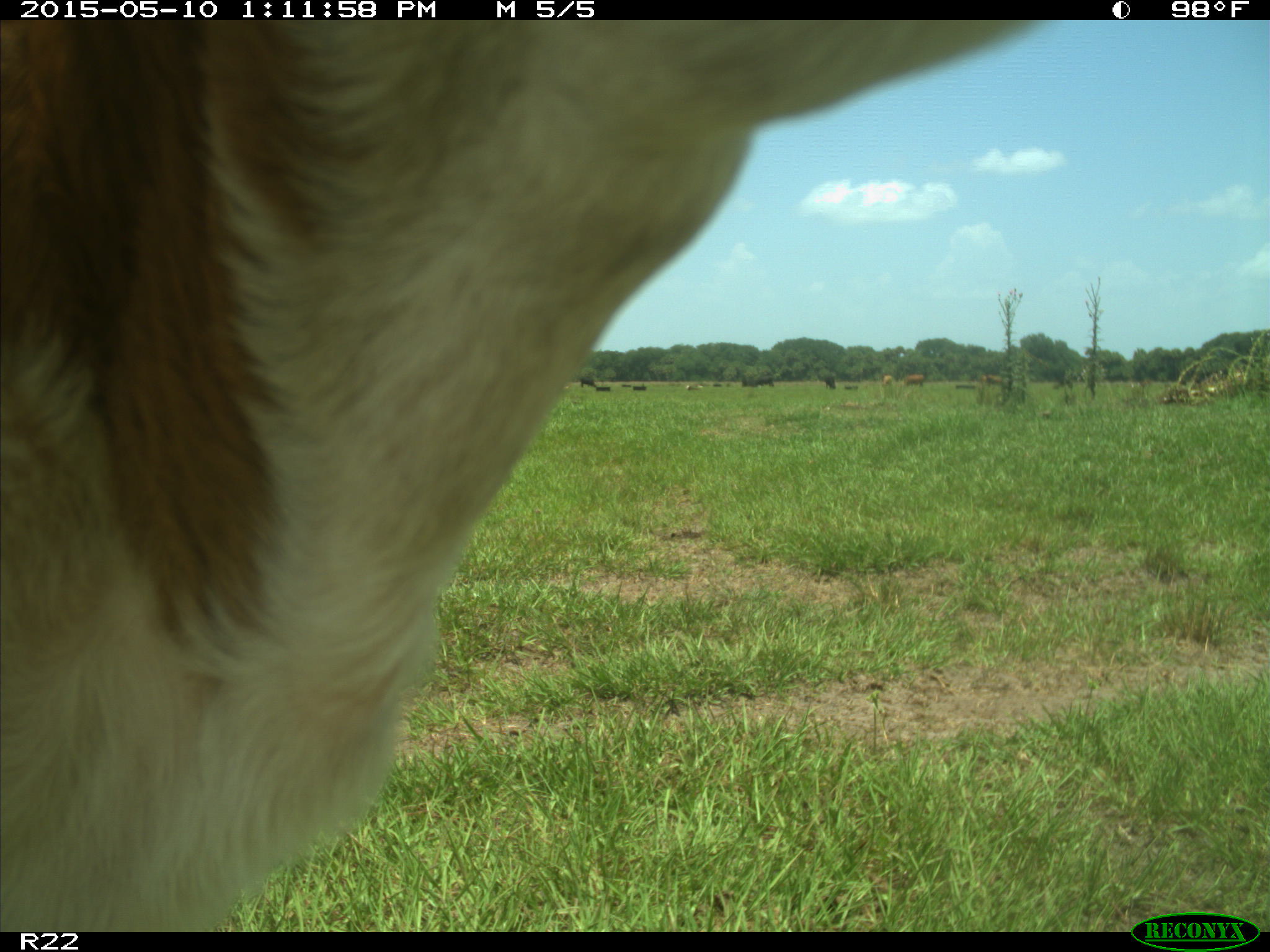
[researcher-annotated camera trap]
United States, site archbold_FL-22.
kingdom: Animalia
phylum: Chordata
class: Mammalia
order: Artiodactyla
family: Bovidae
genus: Bos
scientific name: Bos taurus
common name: domestic cow